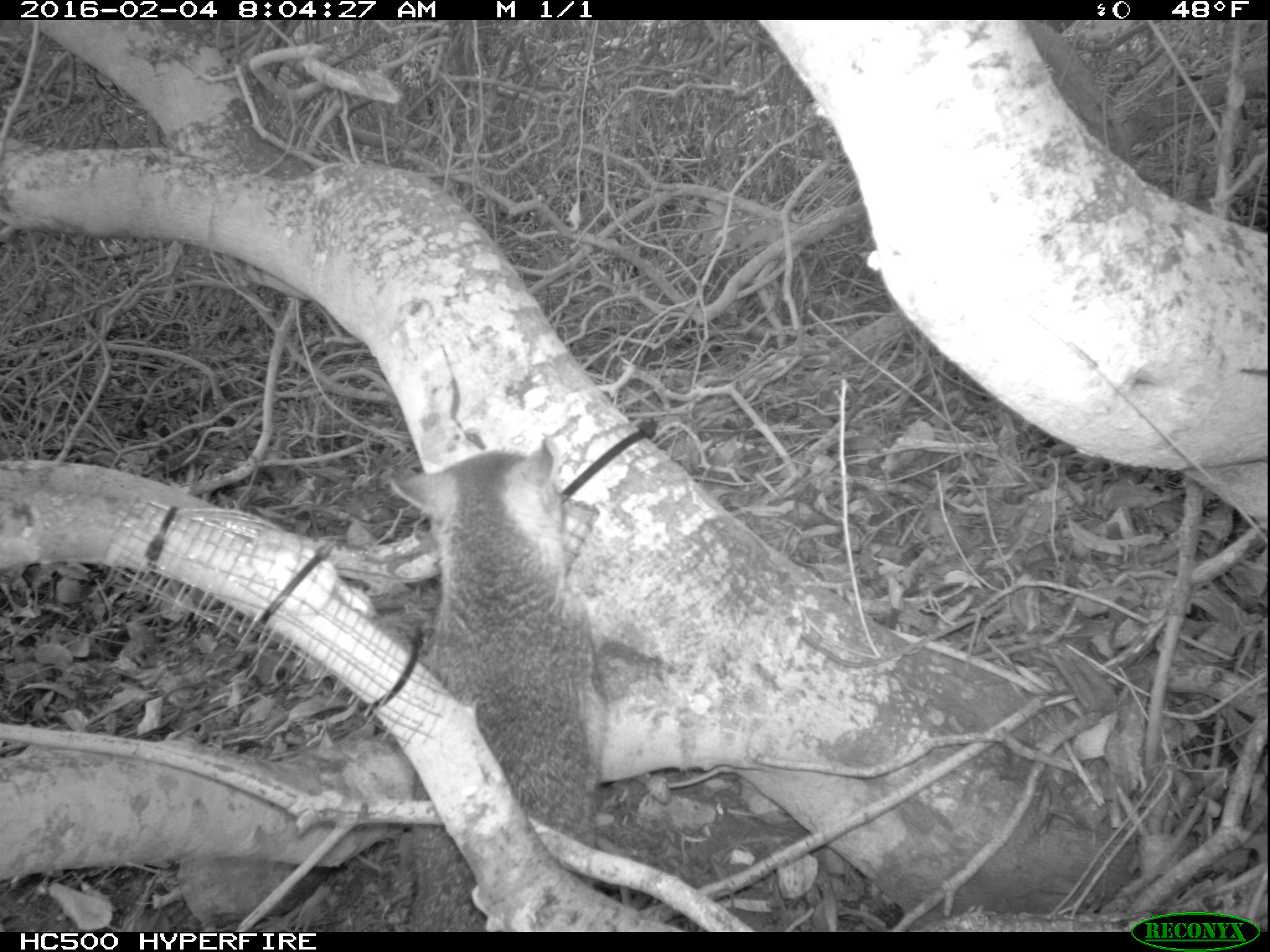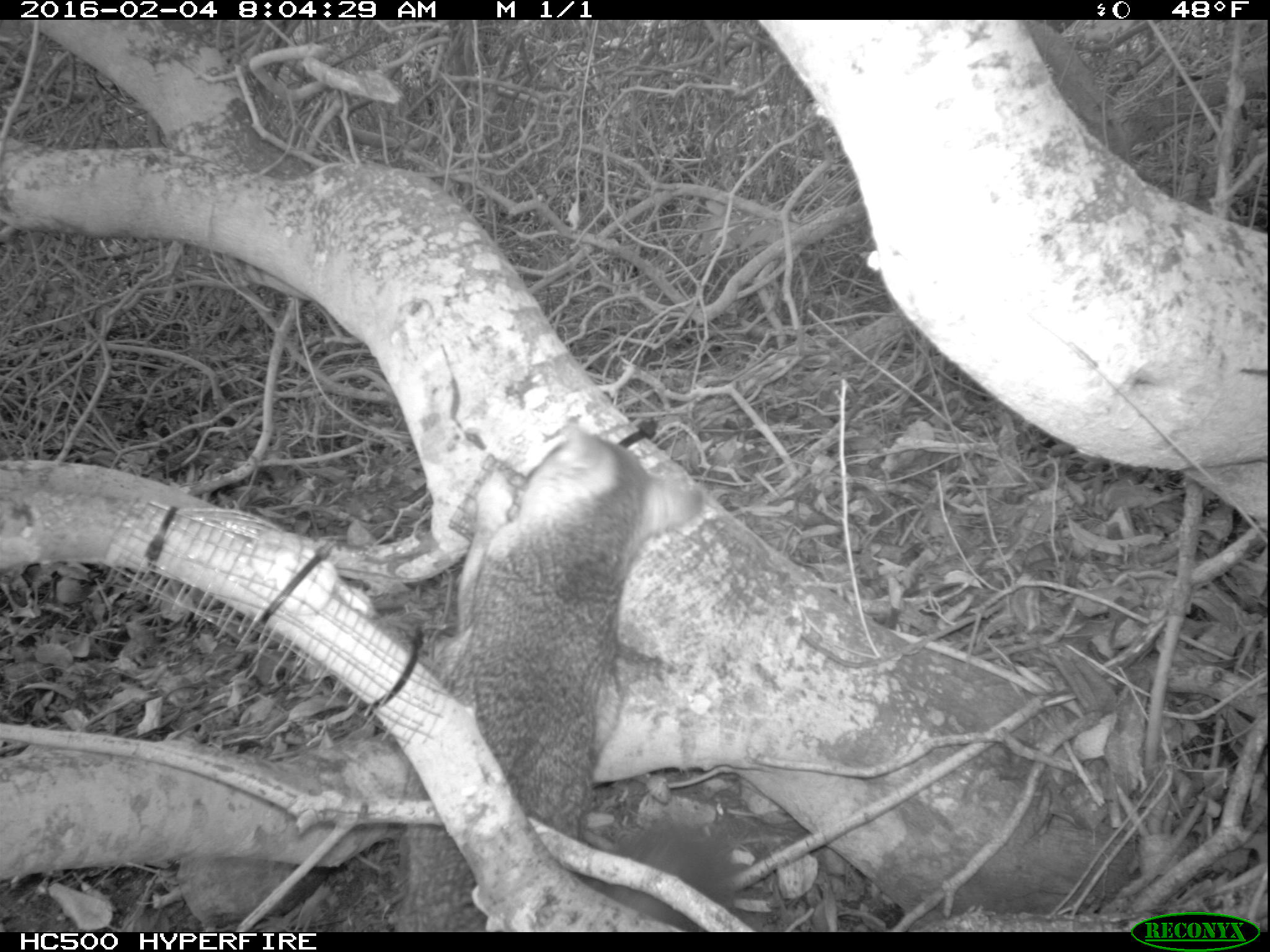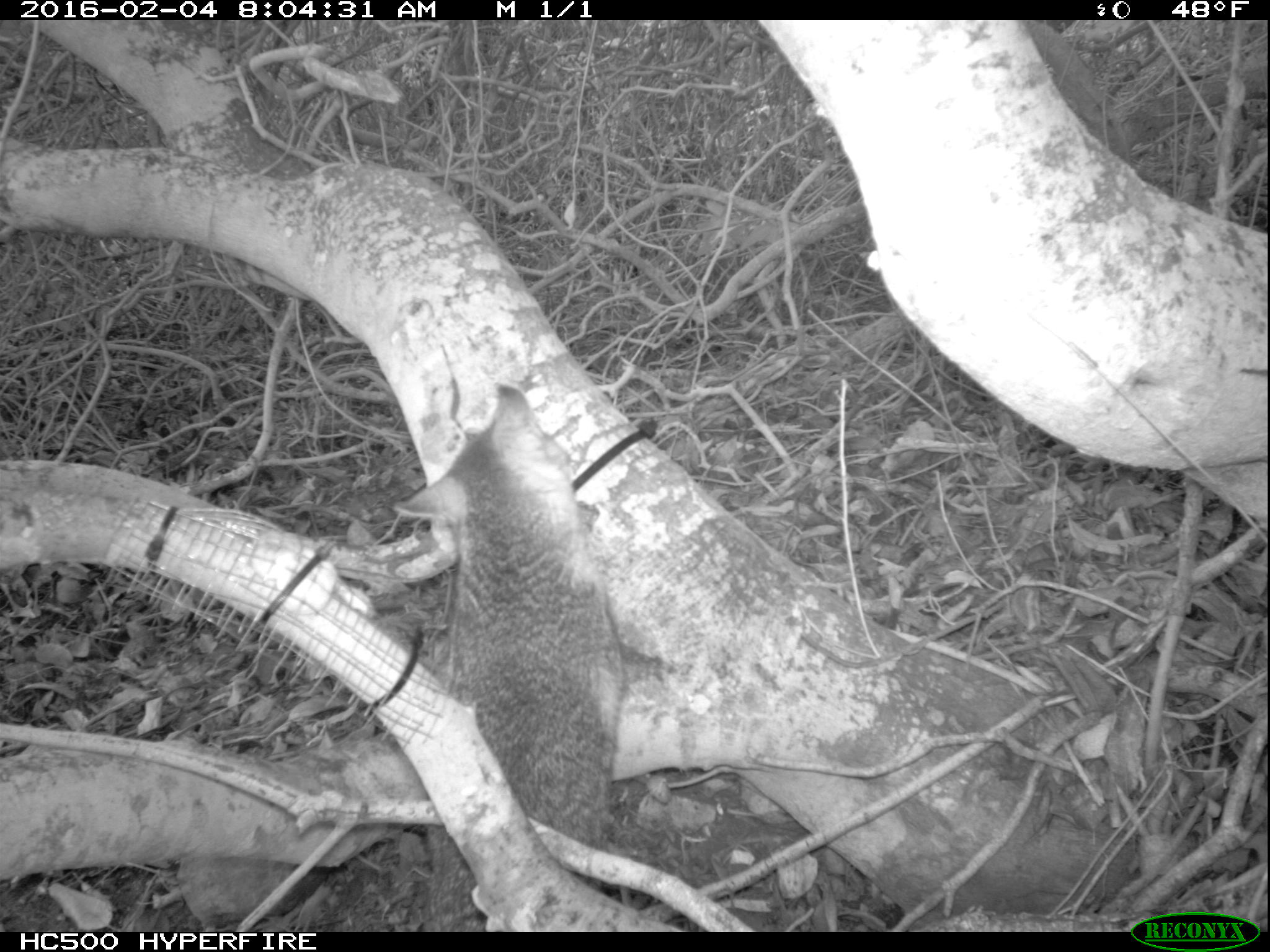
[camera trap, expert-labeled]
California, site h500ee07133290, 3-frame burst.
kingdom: Animalia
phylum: Chordata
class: Mammalia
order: Carnivora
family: Canidae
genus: Urocyon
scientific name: Urocyon littoralis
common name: island fox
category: fox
Fox (island fox) (Urocyon littoralis).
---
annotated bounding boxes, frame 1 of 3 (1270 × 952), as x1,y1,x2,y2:
fox: 388,434,599,932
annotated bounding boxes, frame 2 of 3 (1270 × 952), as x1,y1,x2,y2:
fox: 389,421,743,932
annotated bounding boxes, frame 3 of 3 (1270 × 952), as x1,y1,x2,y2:
fox: 391,381,626,932